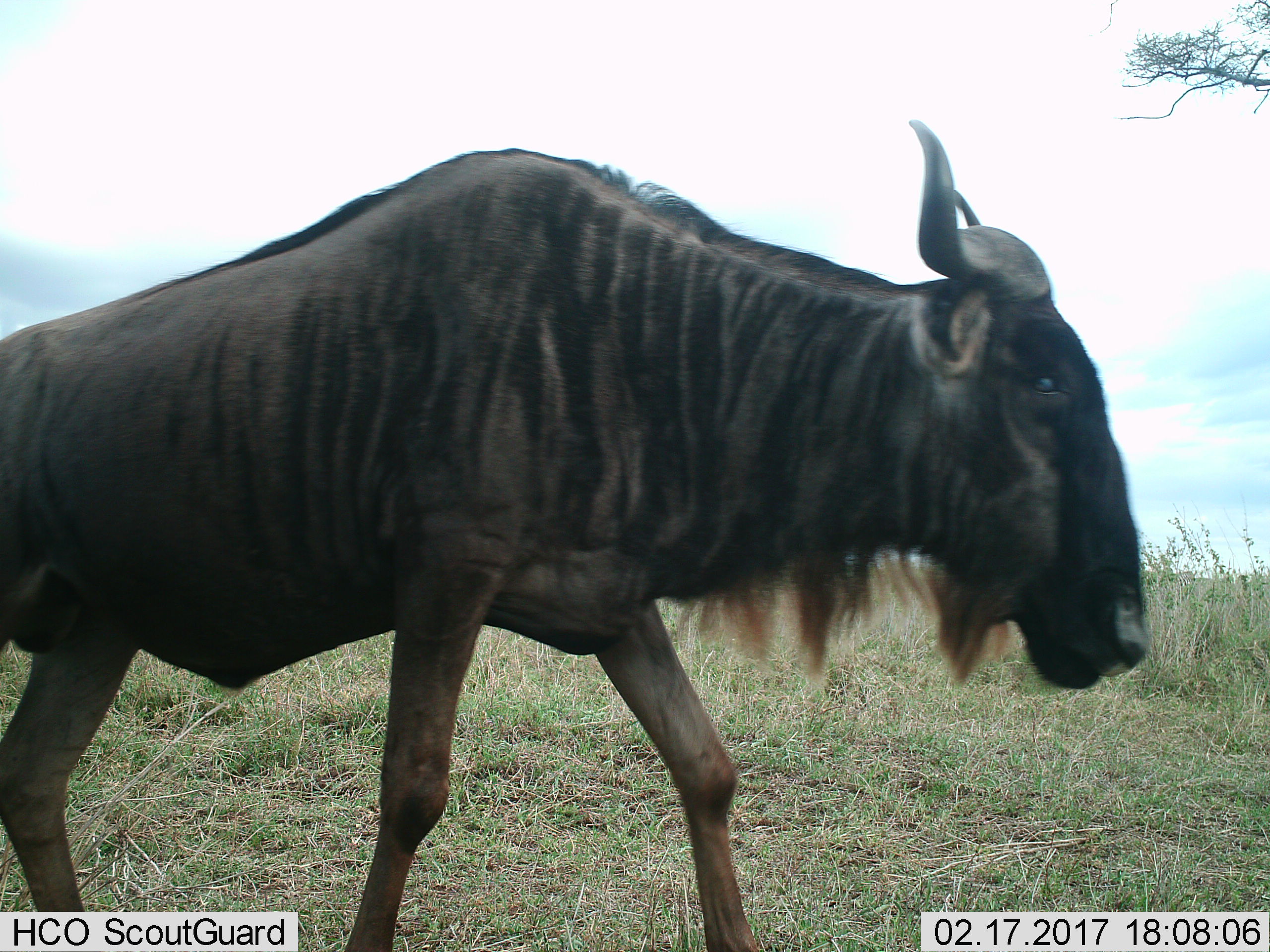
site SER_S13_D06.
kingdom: Animalia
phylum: Chordata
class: Mammalia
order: Artiodactyla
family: Bovidae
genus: Connochaetes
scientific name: Connochaetes taurinus taurinus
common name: blue wildebeest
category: wildebeestblue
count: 1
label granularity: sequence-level